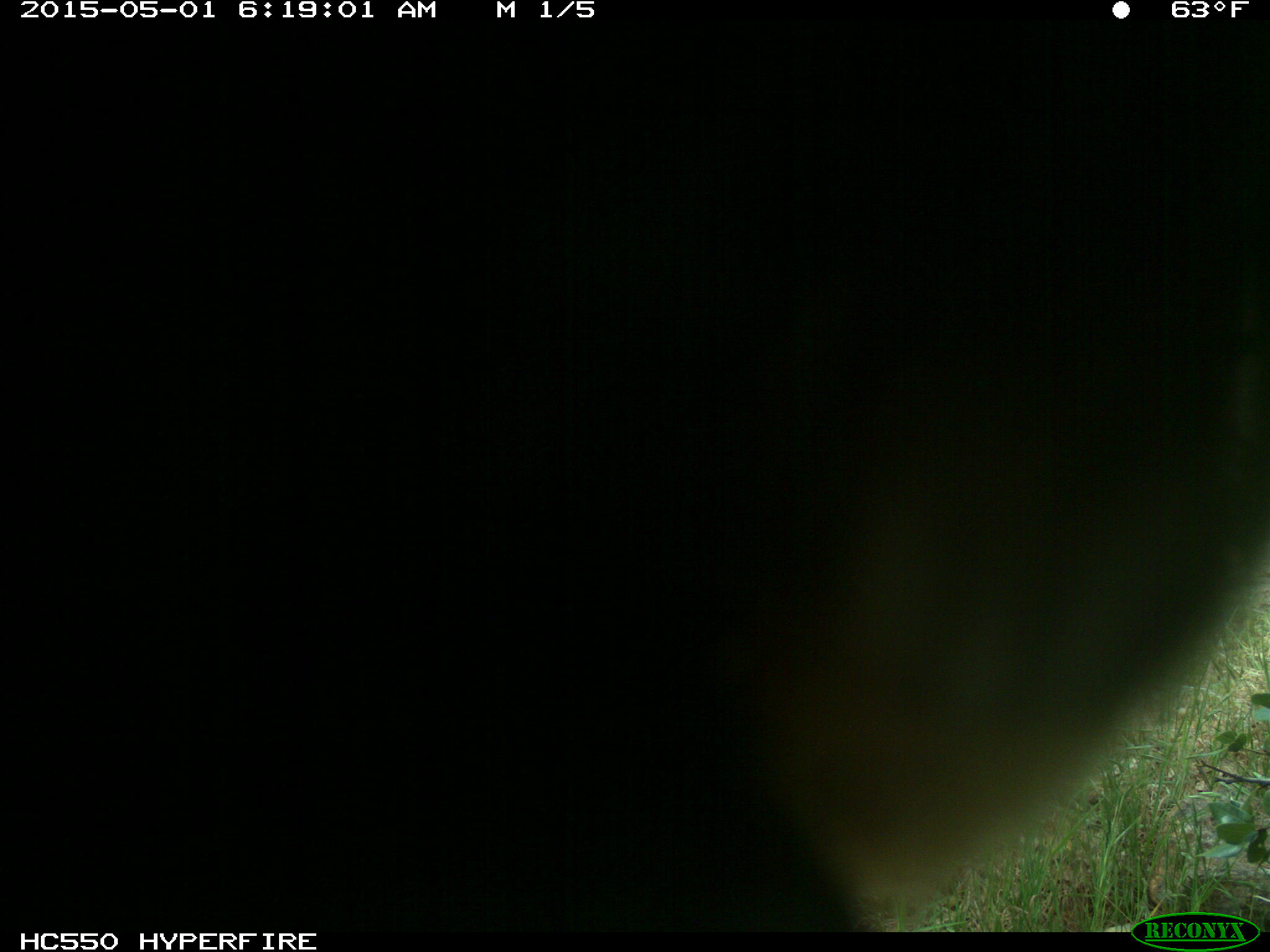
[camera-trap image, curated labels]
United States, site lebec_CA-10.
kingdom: Animalia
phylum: Chordata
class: Mammalia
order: Artiodactyla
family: Bovidae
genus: Bos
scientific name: Bos taurus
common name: domestic cow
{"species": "Bos taurus (domestic cow)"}